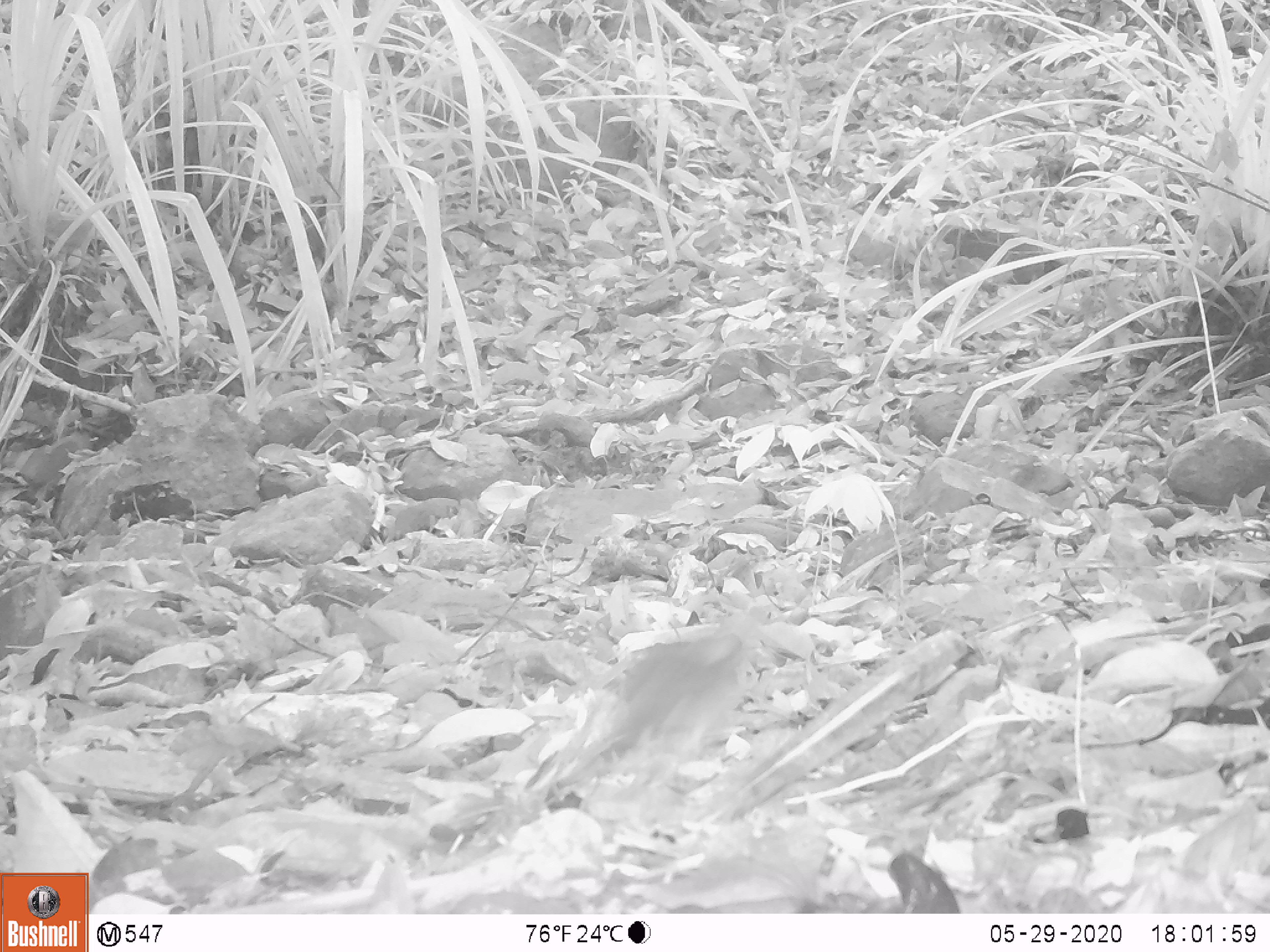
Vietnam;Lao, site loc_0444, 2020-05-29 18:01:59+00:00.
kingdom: Animalia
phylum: Chordata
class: Mammalia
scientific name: Mammalia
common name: mammal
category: unidentified small mammal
Unidentified small mammal (mammal) (Mammalia). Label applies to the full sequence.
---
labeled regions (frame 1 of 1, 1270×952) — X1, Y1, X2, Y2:
unidentified small mammal: 517, 615, 807, 809